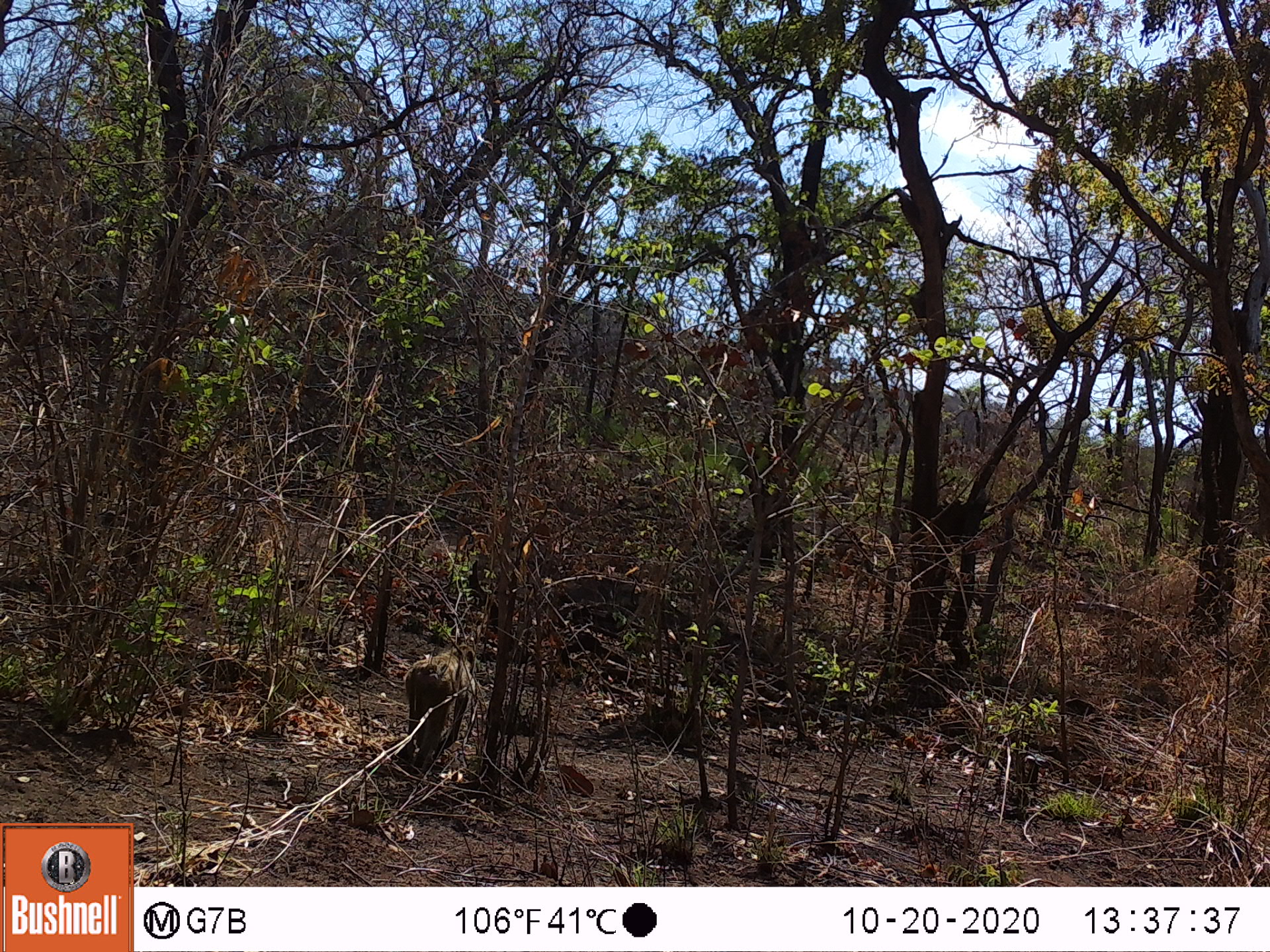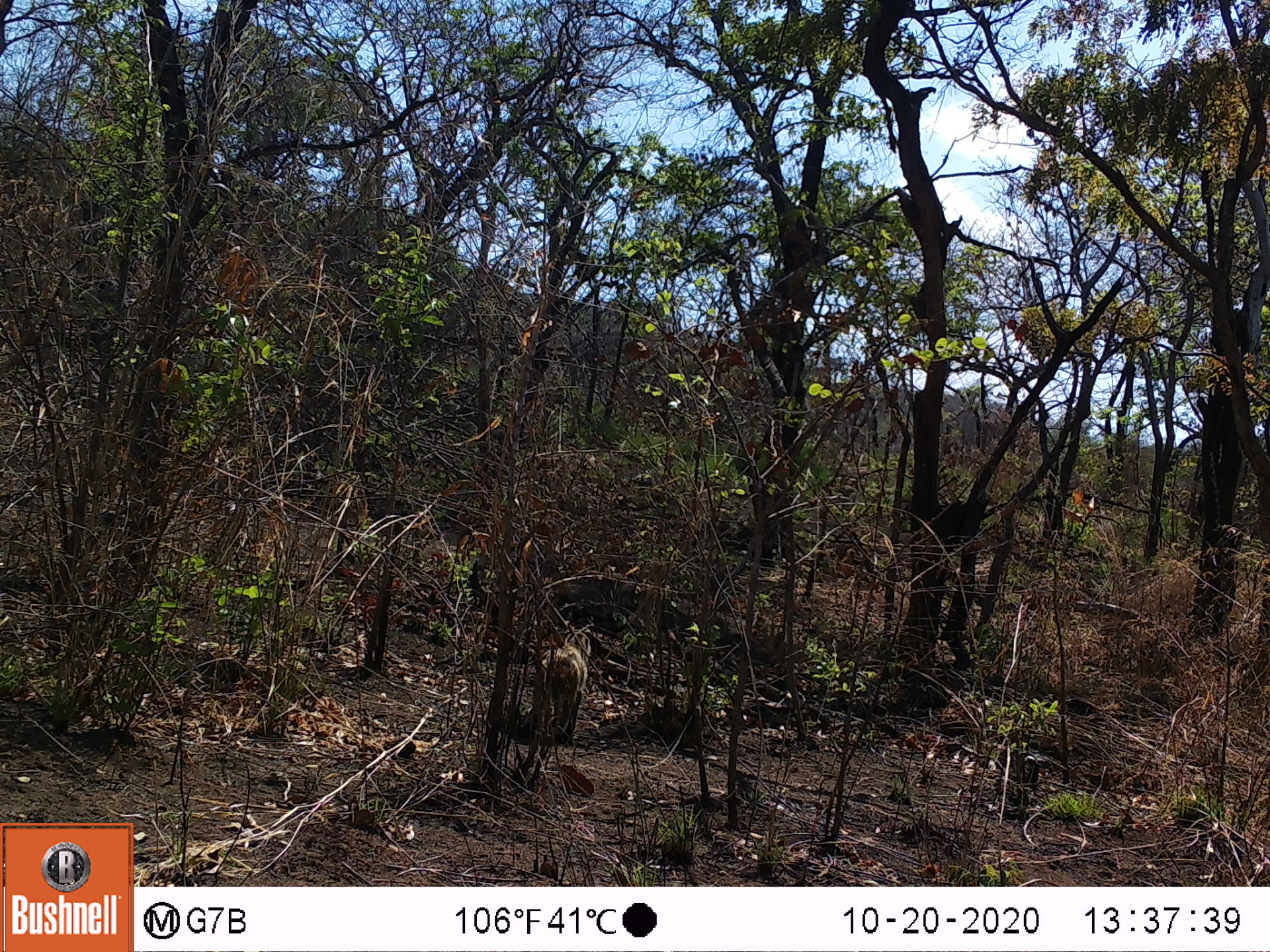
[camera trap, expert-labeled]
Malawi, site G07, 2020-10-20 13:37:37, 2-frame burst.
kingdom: Animalia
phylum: Chordata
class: Mammalia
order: Primates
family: Cercopithecidae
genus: Papio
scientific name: Papio cynocephalus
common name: yellow baboon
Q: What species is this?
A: Yellow baboon (Papio cynocephalus).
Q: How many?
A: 1.